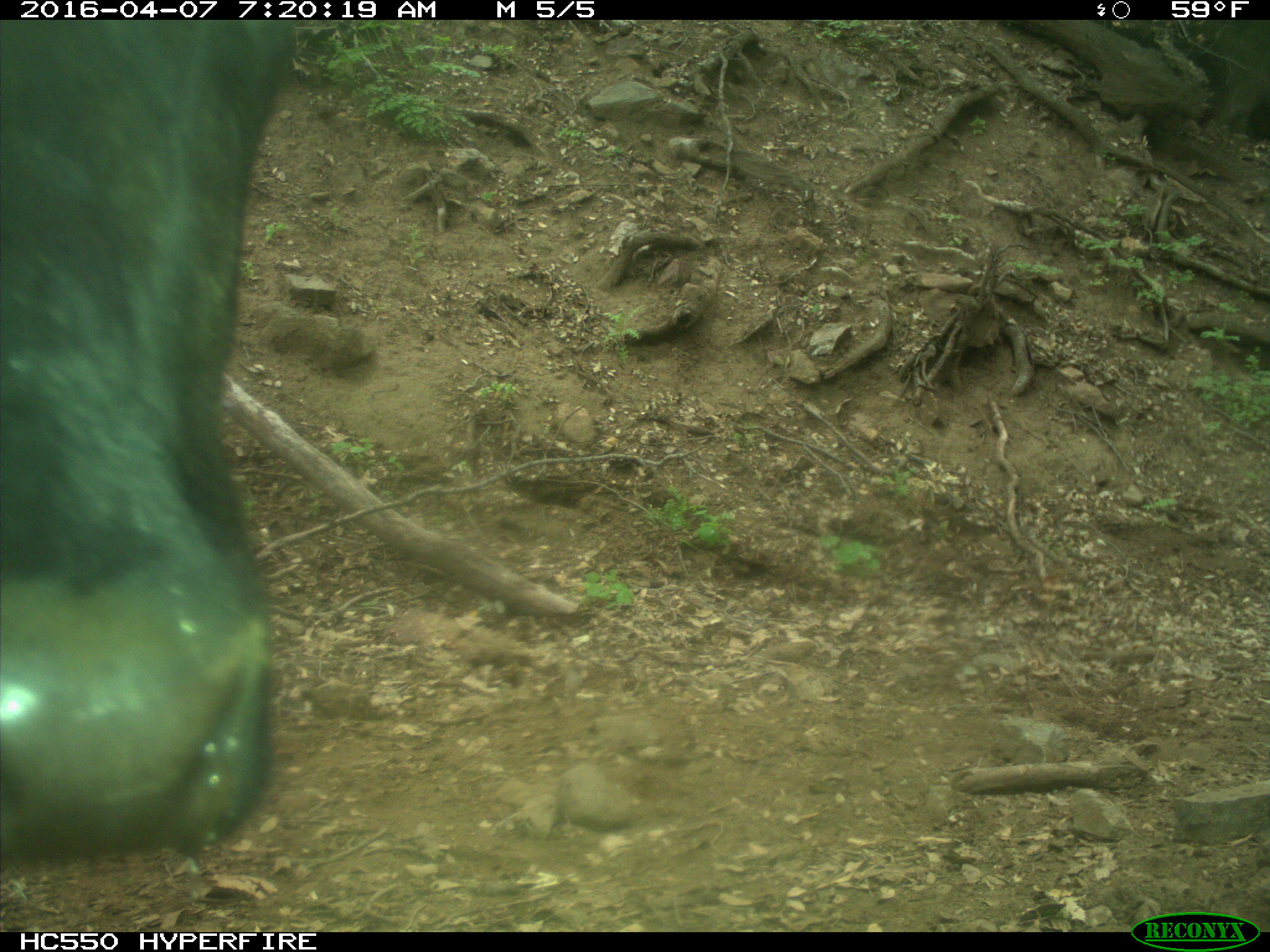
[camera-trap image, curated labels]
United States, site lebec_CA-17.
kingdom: Animalia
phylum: Chordata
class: Mammalia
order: Artiodactyla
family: Bovidae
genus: Bos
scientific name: Bos taurus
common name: domestic cow